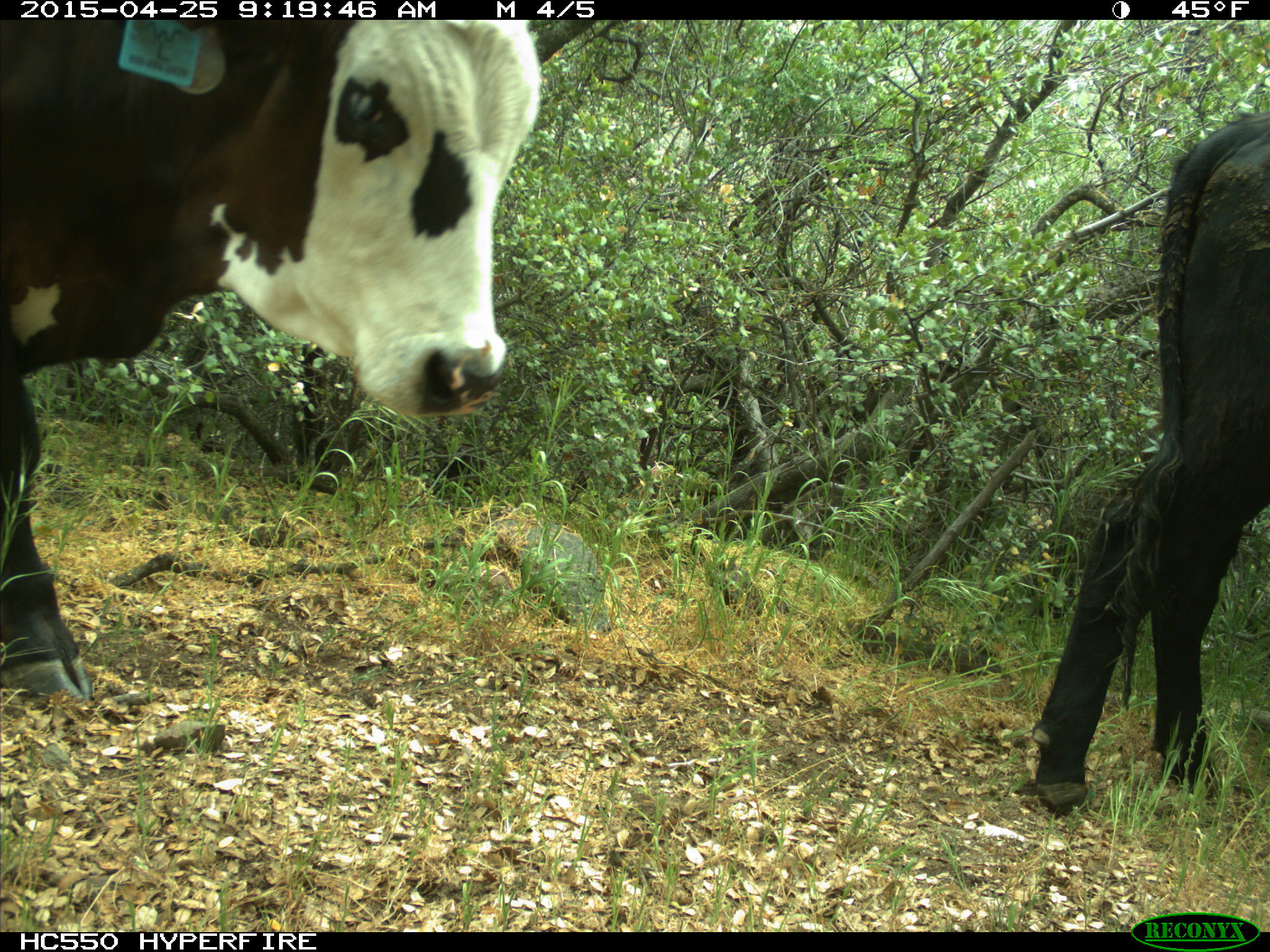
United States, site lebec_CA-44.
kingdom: Animalia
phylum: Chordata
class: Mammalia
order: Artiodactyla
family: Suidae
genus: Sus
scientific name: Sus scrofa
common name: wild boar